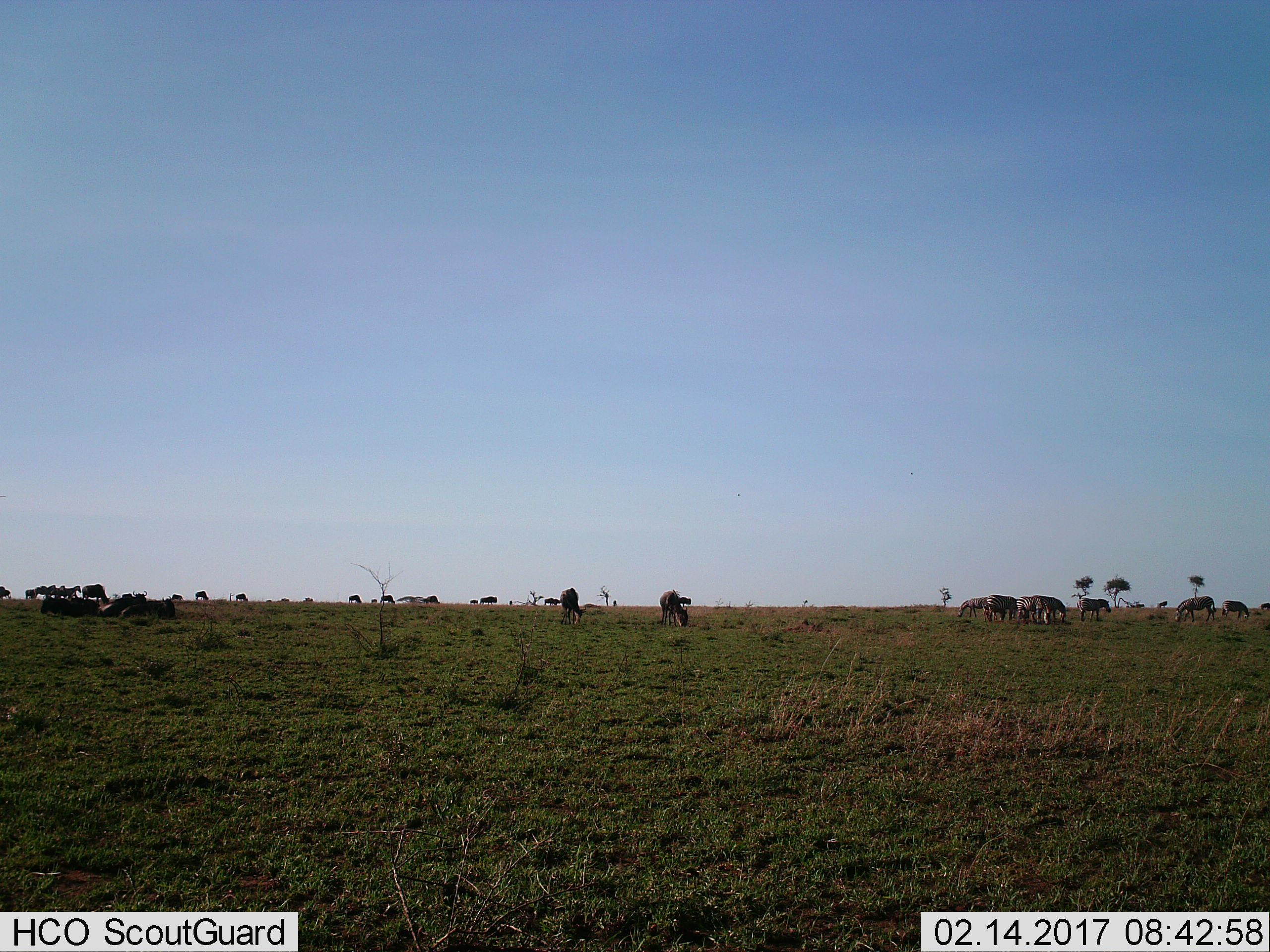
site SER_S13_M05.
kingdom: Animalia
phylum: Chordata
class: Mammalia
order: Perissodactyla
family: Equidae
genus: Equus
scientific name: Equus quagga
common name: plains zebra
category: zebraplains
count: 11-50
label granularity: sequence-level